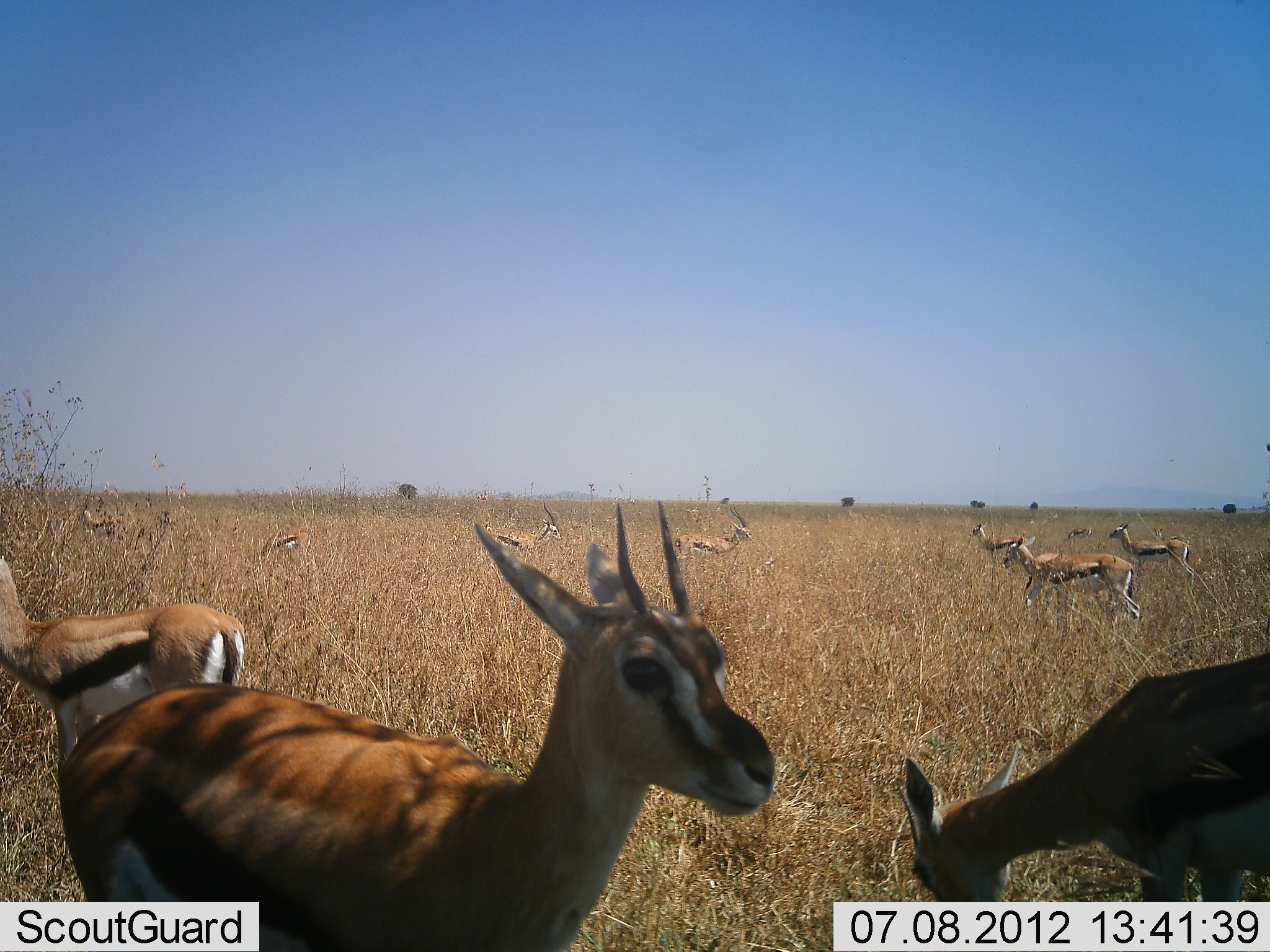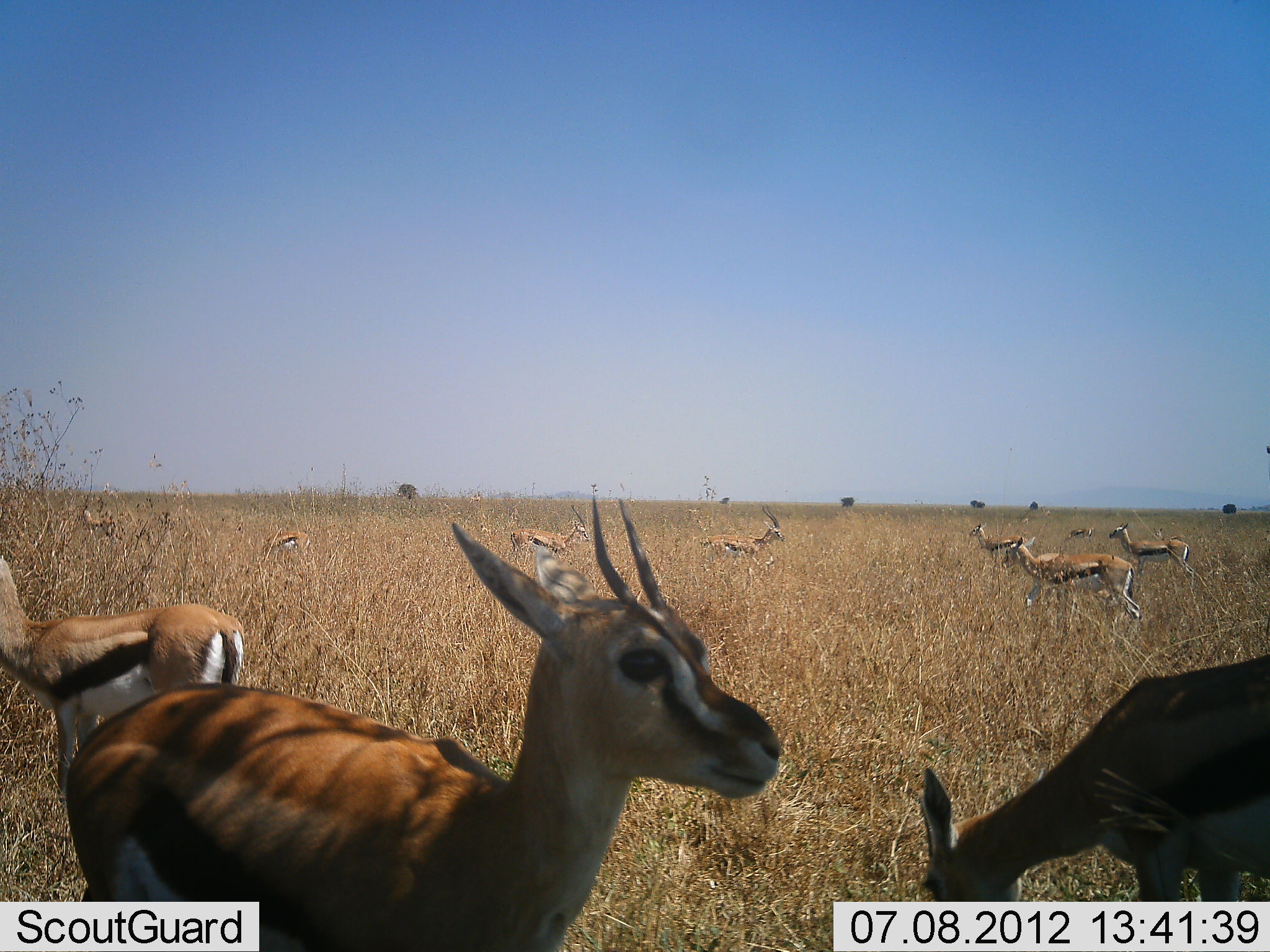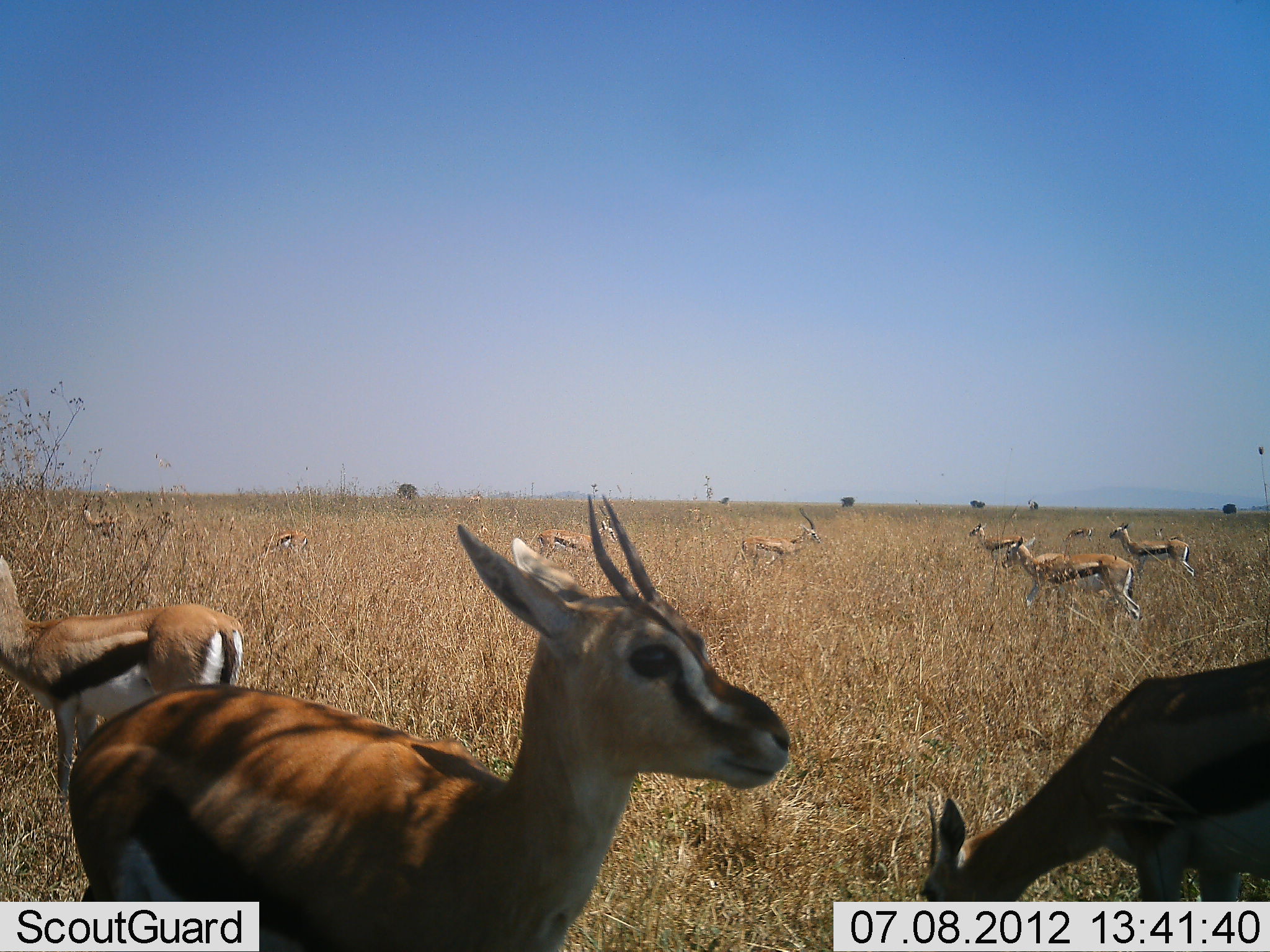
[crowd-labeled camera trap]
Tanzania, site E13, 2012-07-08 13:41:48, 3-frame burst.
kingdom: Animalia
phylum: Chordata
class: Mammalia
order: Artiodactyla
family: Bovidae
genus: Eudorcas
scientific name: Eudorcas thomsonii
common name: thomson's gazelle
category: gazellethomsons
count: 11-50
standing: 80%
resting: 0%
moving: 50%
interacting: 0%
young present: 0%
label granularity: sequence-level